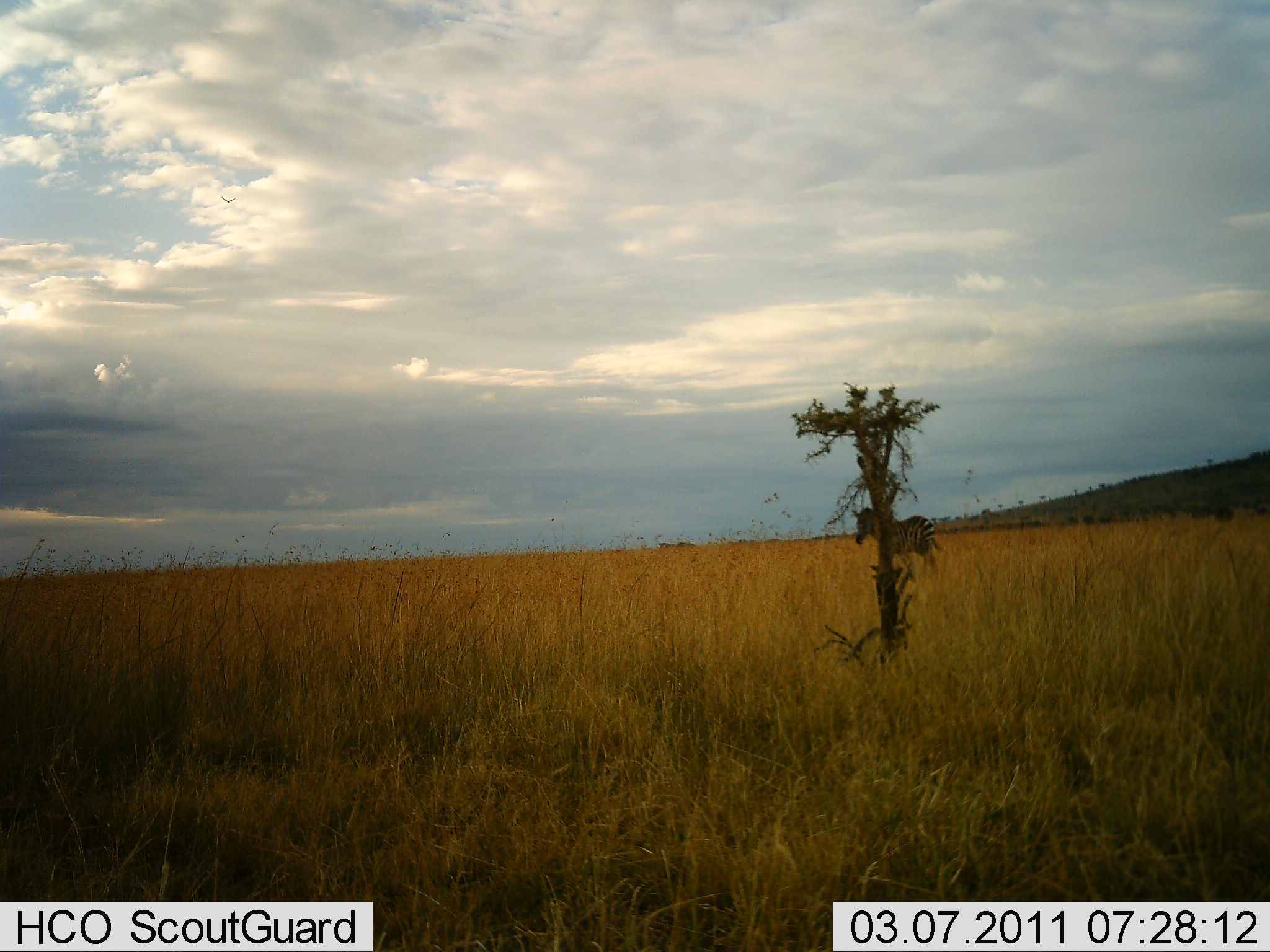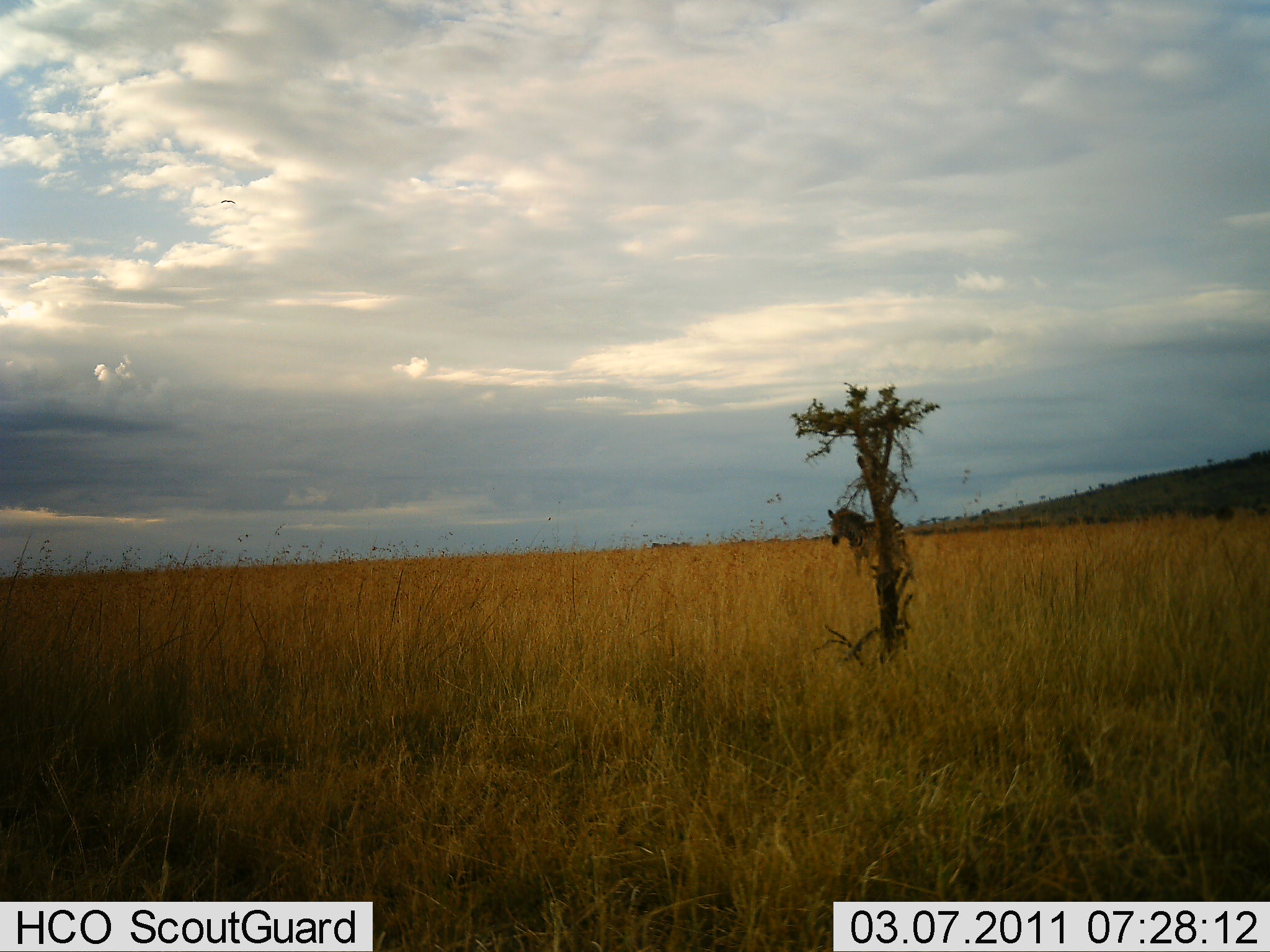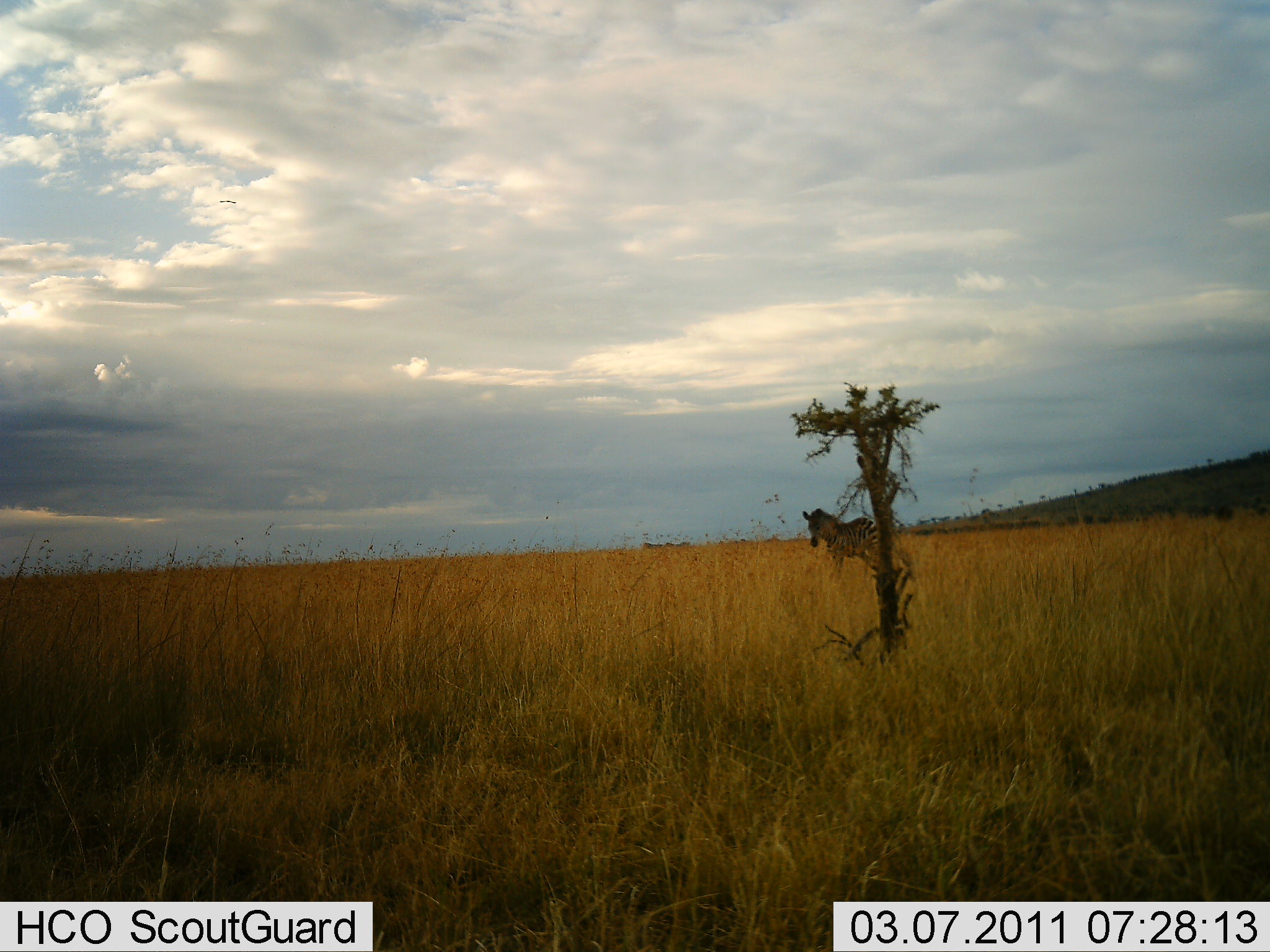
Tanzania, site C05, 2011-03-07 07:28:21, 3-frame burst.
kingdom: Animalia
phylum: Chordata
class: Mammalia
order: Perissodactyla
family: Equidae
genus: Equus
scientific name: Equus quagga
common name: plains zebra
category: zebra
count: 2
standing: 0%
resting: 0%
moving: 100%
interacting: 0%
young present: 0%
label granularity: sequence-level